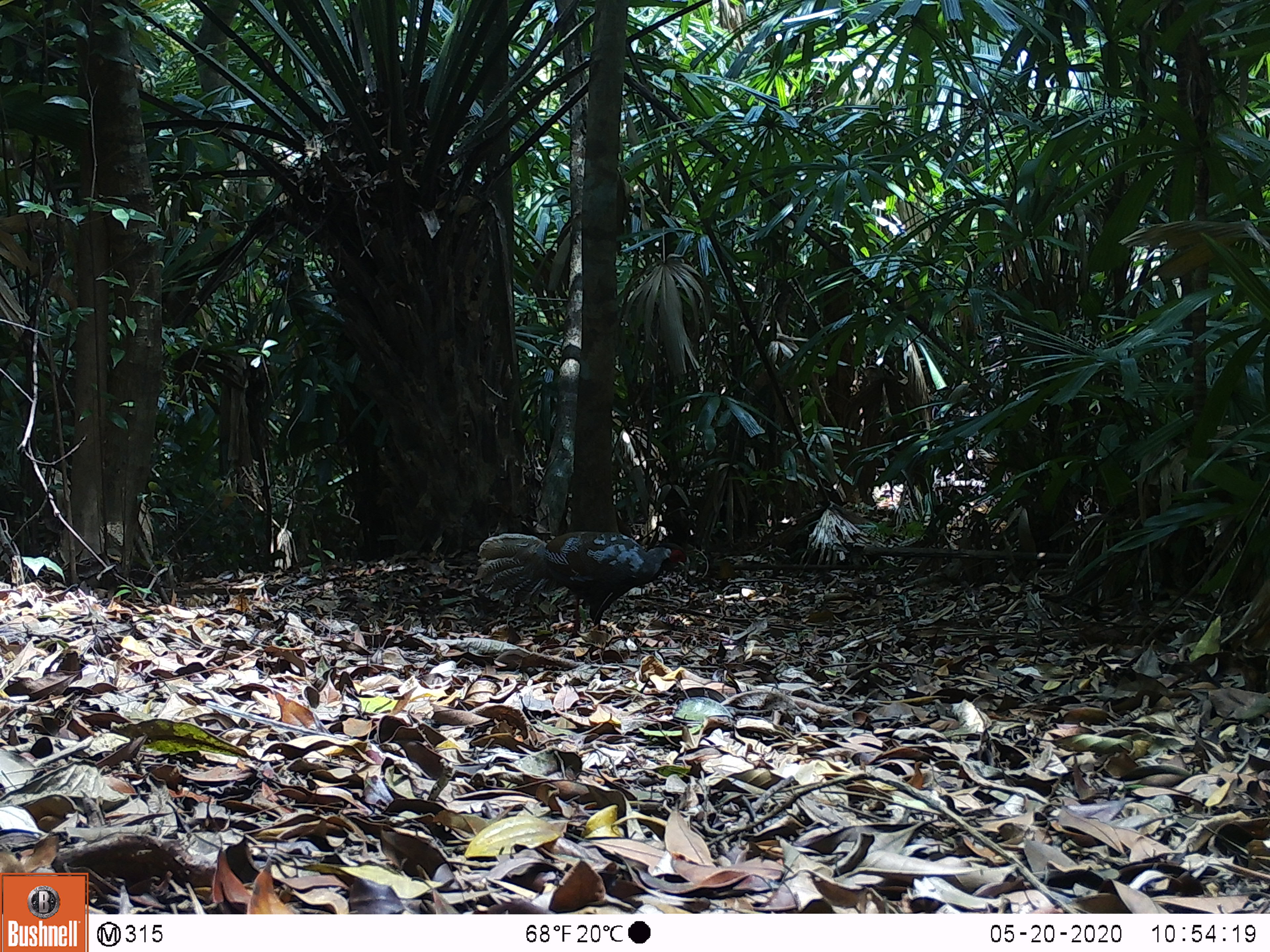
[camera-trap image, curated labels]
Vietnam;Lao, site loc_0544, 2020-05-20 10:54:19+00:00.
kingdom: Animalia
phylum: Chordata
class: Aves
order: Galliformes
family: Phasianidae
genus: Lophura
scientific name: Lophura nycthemera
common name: silver pheasant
Silver pheasant (Lophura nycthemera). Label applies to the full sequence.